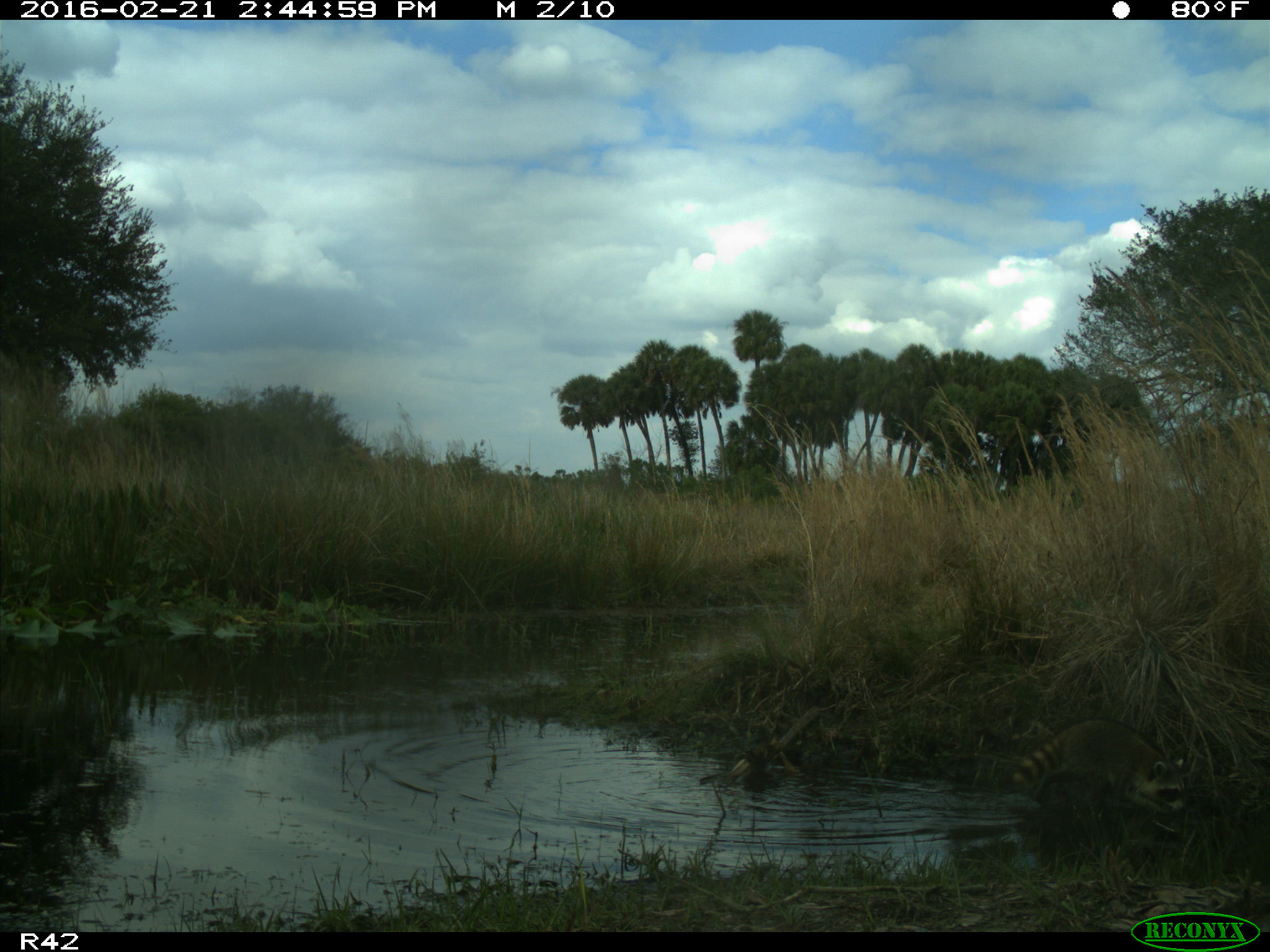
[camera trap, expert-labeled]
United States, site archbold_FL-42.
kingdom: Animalia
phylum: Chordata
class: Mammalia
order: Carnivora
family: Procyonidae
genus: Procyon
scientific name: Procyon lotor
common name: common raccoon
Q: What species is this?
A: Procyon lotor (common raccoon).